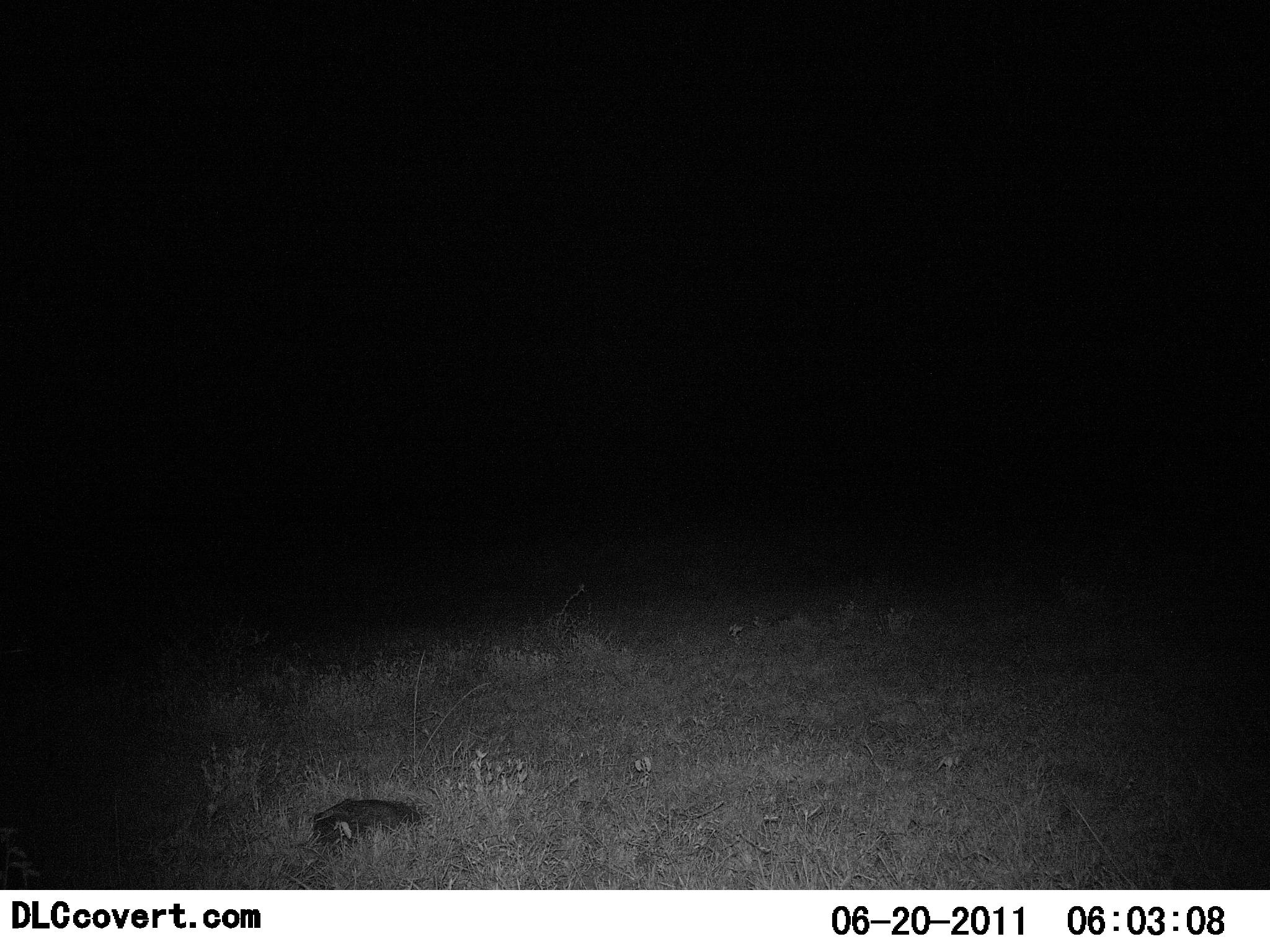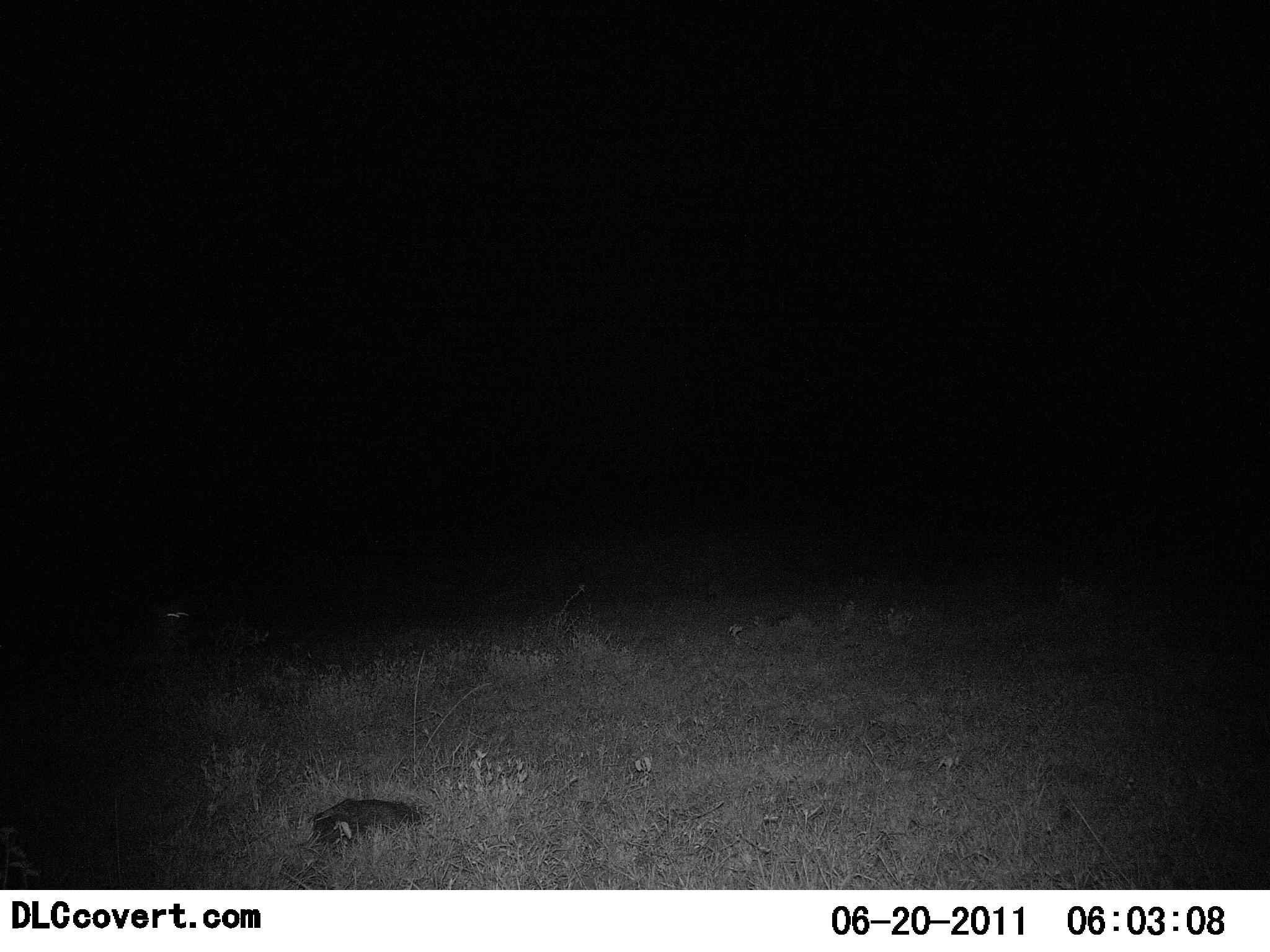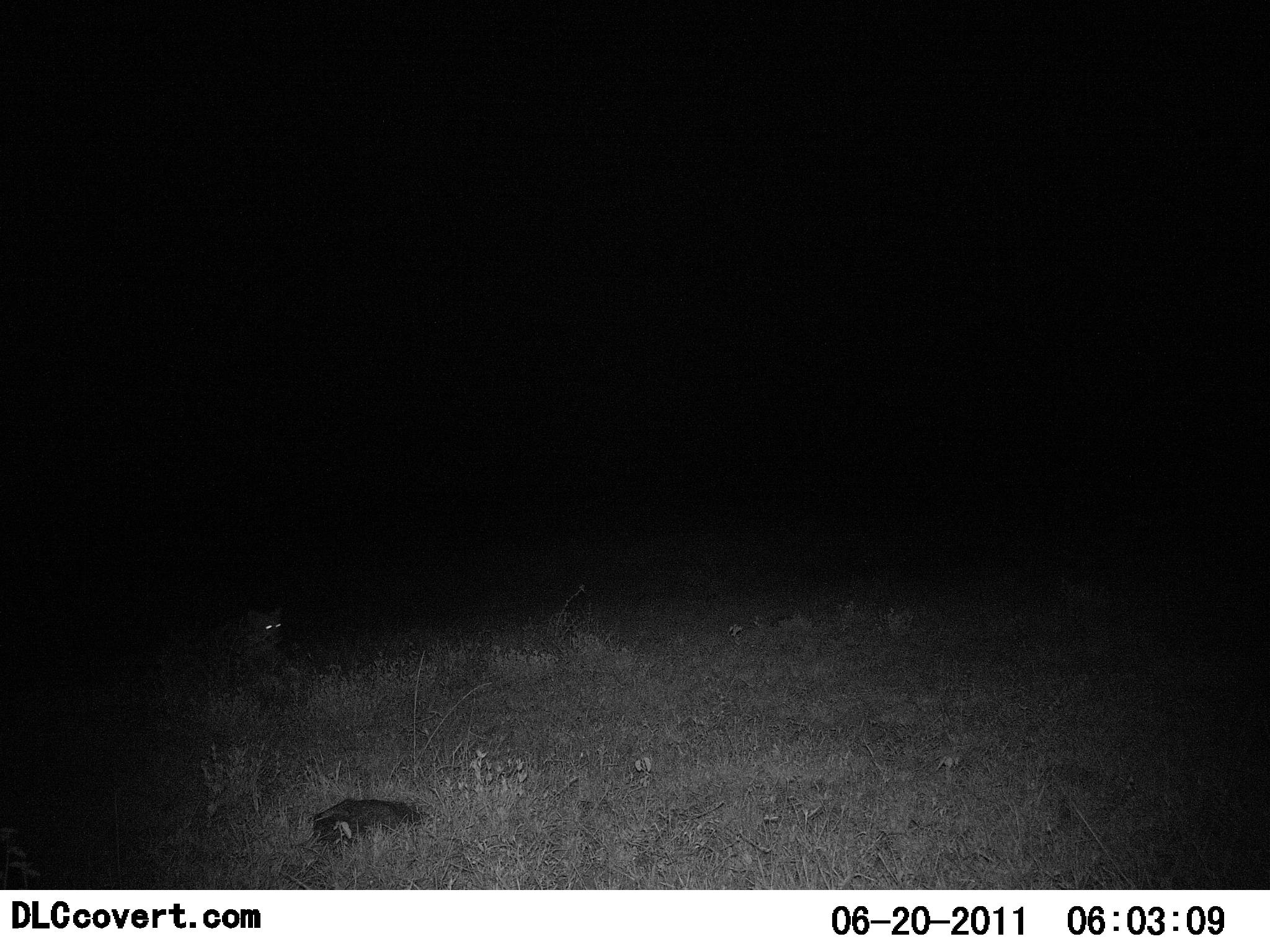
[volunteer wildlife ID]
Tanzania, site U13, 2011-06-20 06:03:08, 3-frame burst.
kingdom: Animalia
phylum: Chordata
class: Mammalia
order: Carnivora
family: Viverridae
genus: Genetta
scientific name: Genetta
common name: genet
Genet (Genetta), count 1. Behavior (volunteer vote fractions): standing 14%, resting 0%, moving 100%, interacting 0%. Young present (vote fraction): 0%. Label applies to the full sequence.